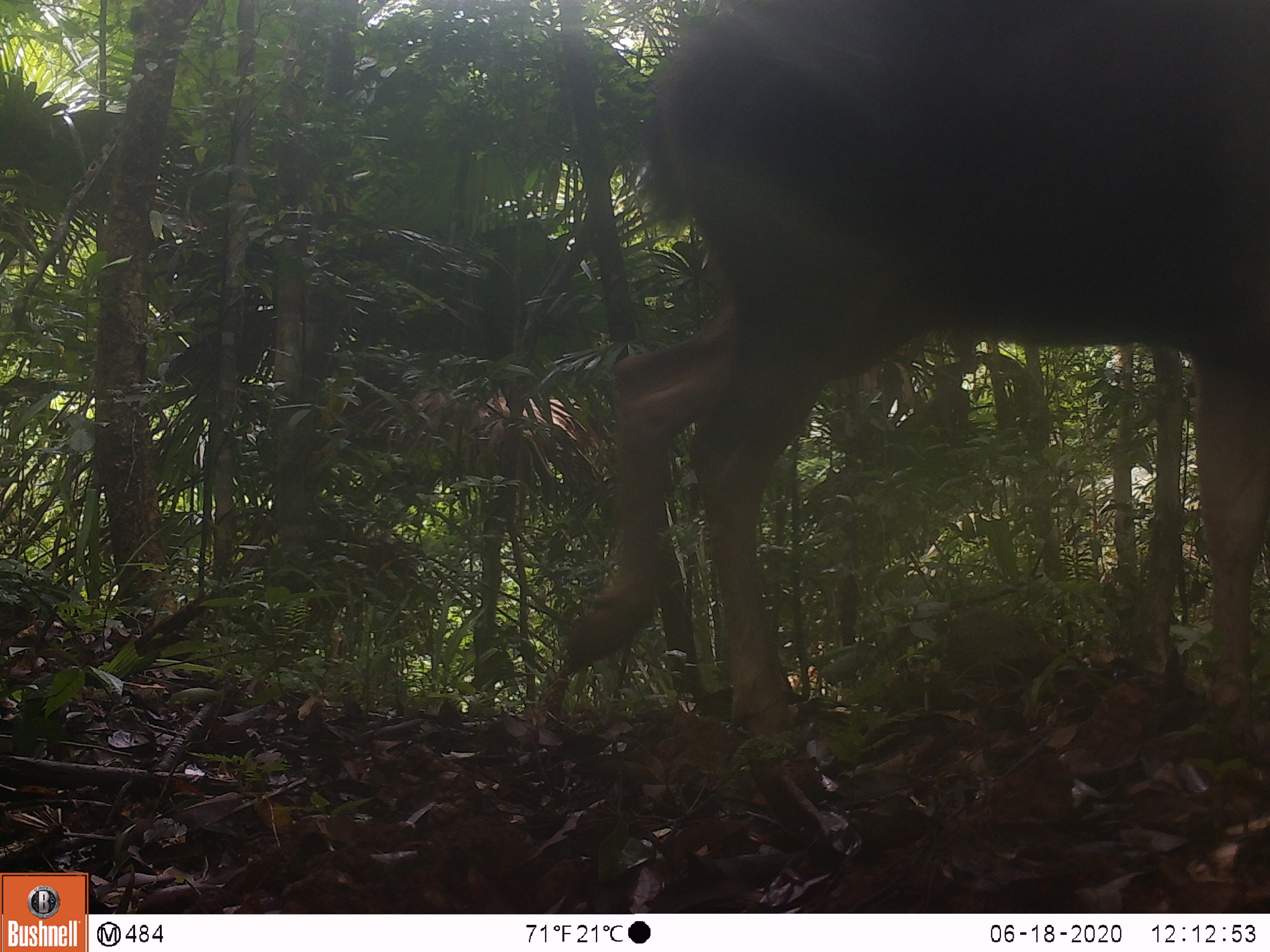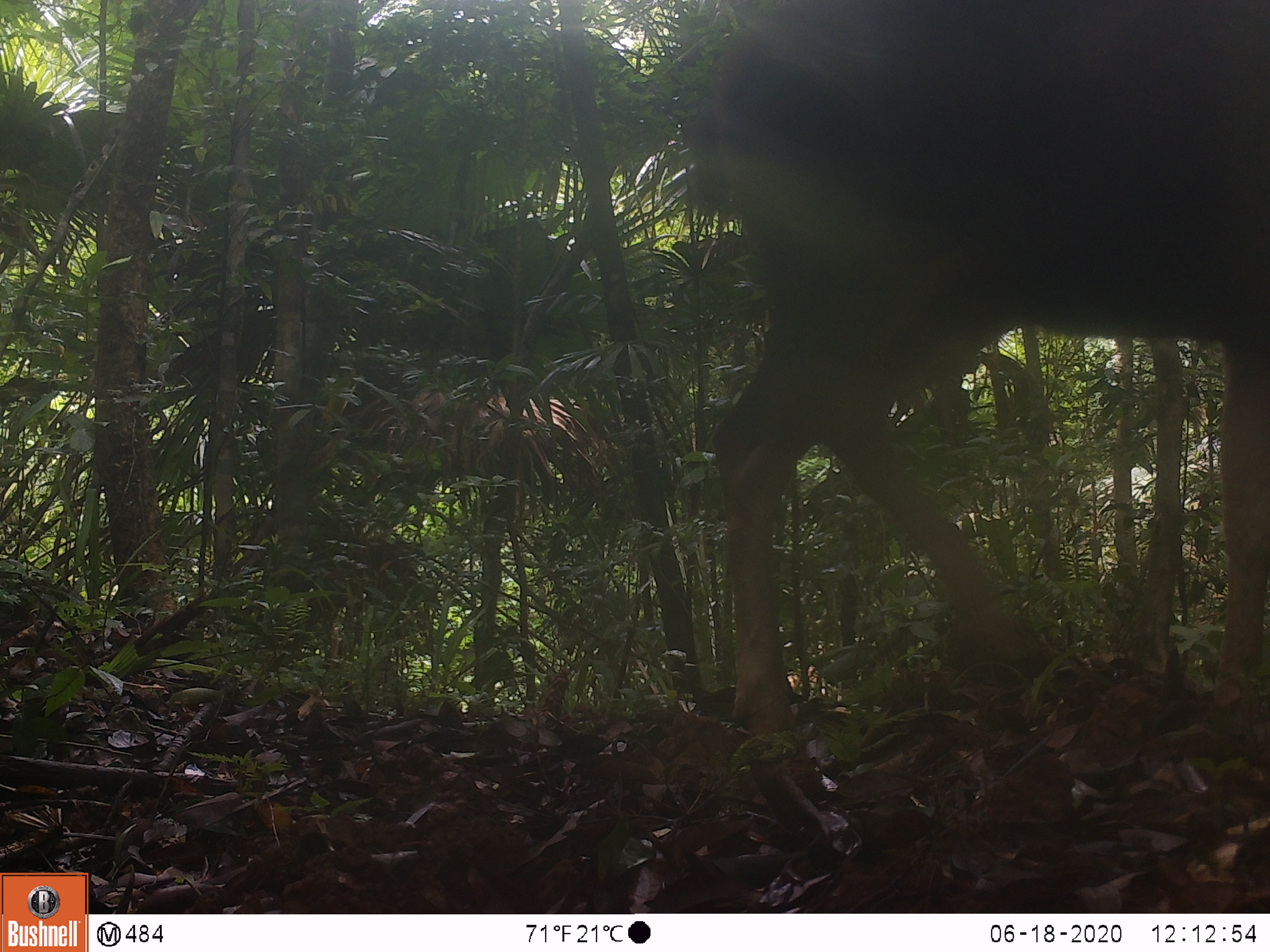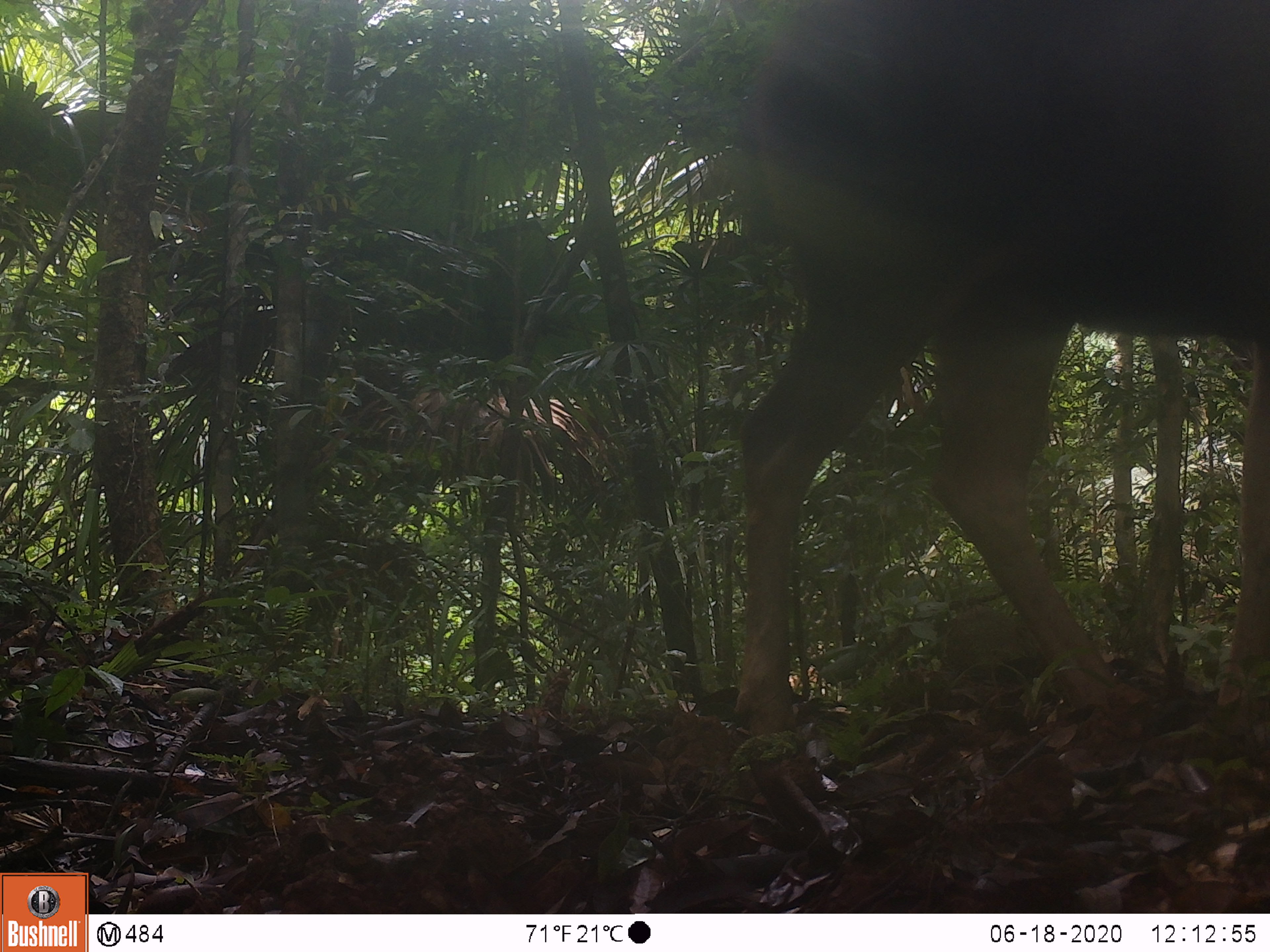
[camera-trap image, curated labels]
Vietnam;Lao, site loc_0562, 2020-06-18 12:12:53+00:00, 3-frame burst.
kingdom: Animalia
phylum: Chordata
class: Mammalia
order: Artiodactyla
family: Cervidae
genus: Rusa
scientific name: Rusa unicolor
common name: sambar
Sambar (Rusa unicolor). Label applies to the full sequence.